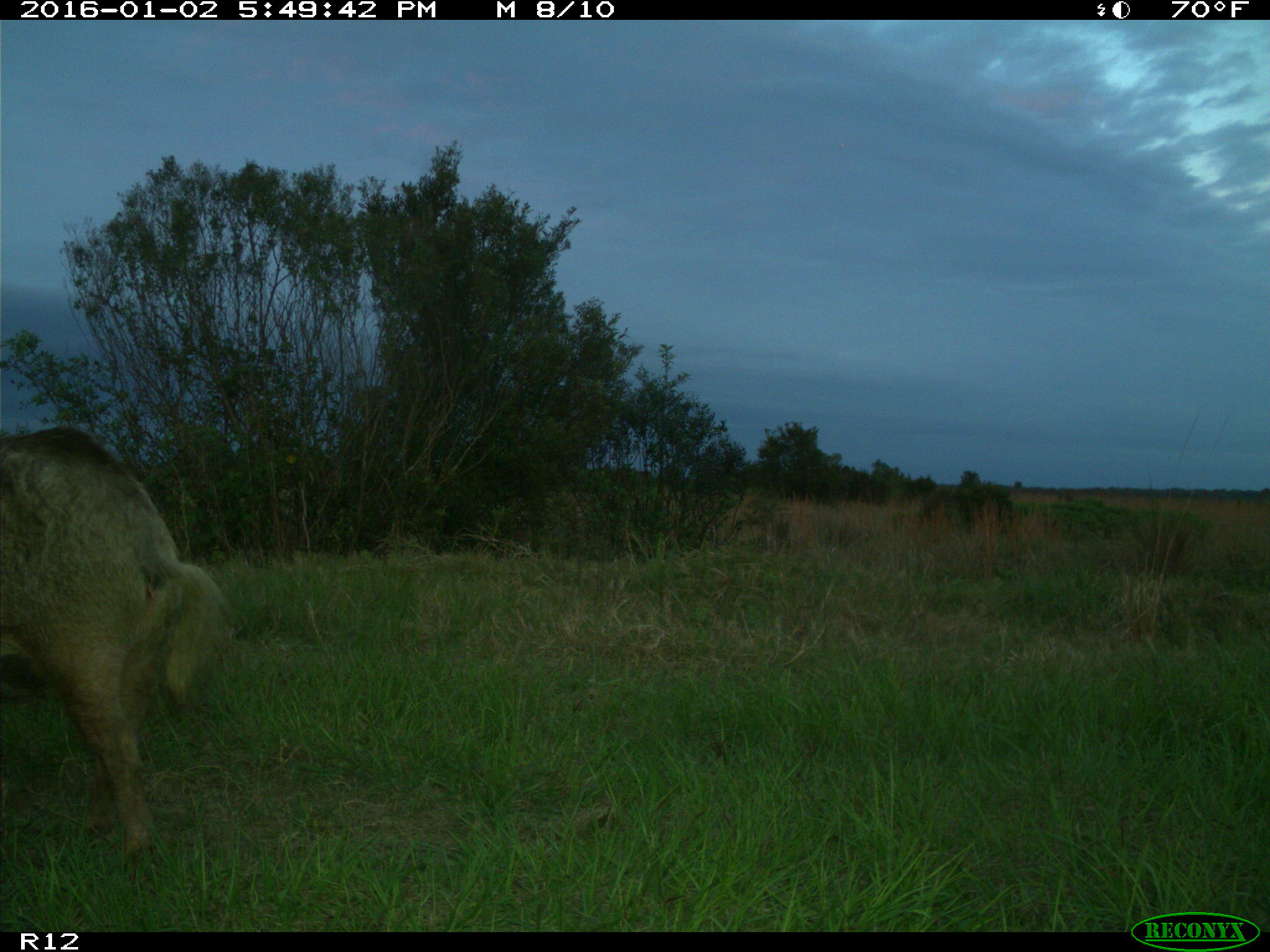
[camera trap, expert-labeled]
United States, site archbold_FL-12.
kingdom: Animalia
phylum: Chordata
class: Mammalia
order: Artiodactyla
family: Suidae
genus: Sus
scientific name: Sus scrofa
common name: wild boar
Sus scrofa (wild boar).